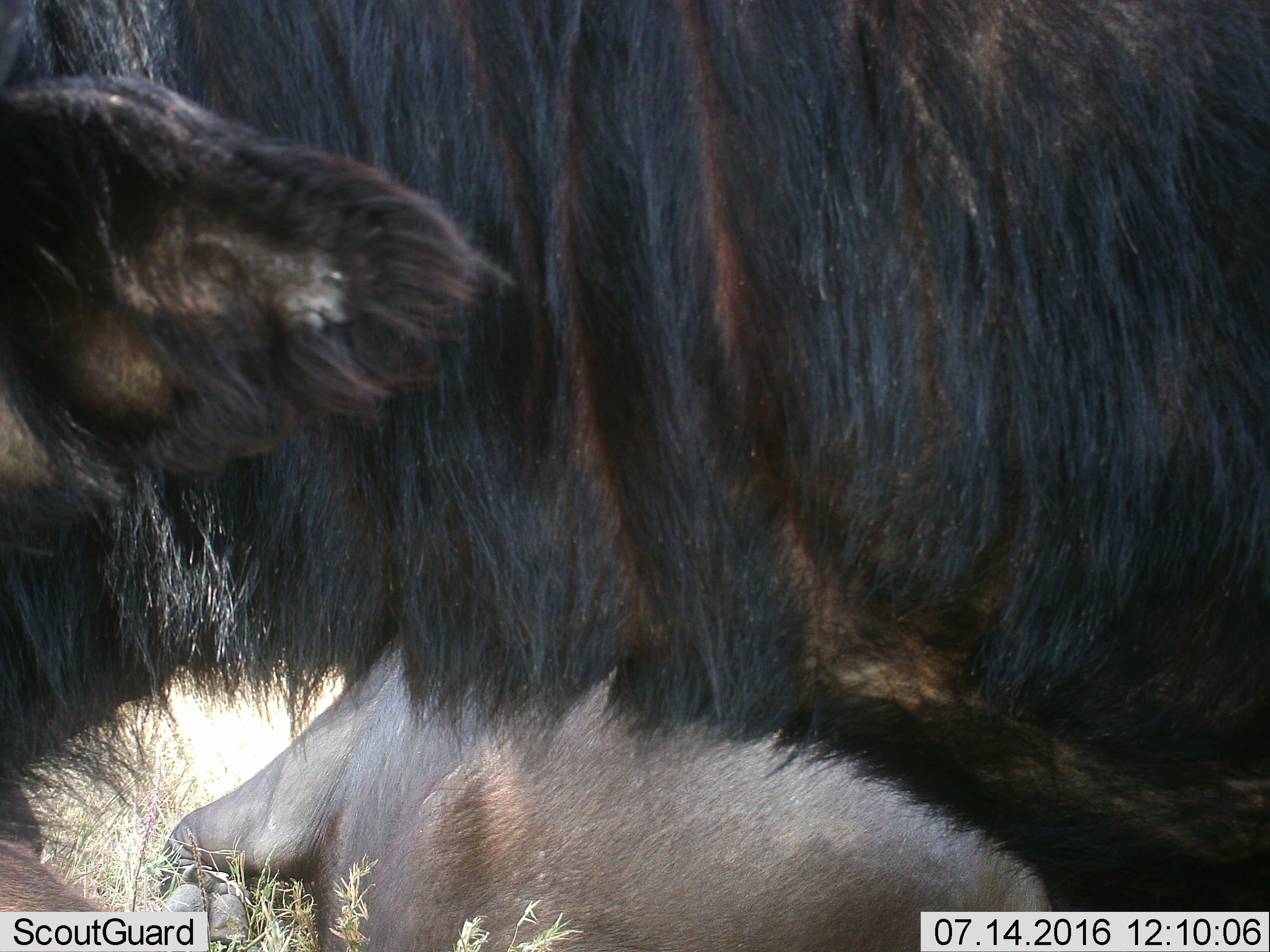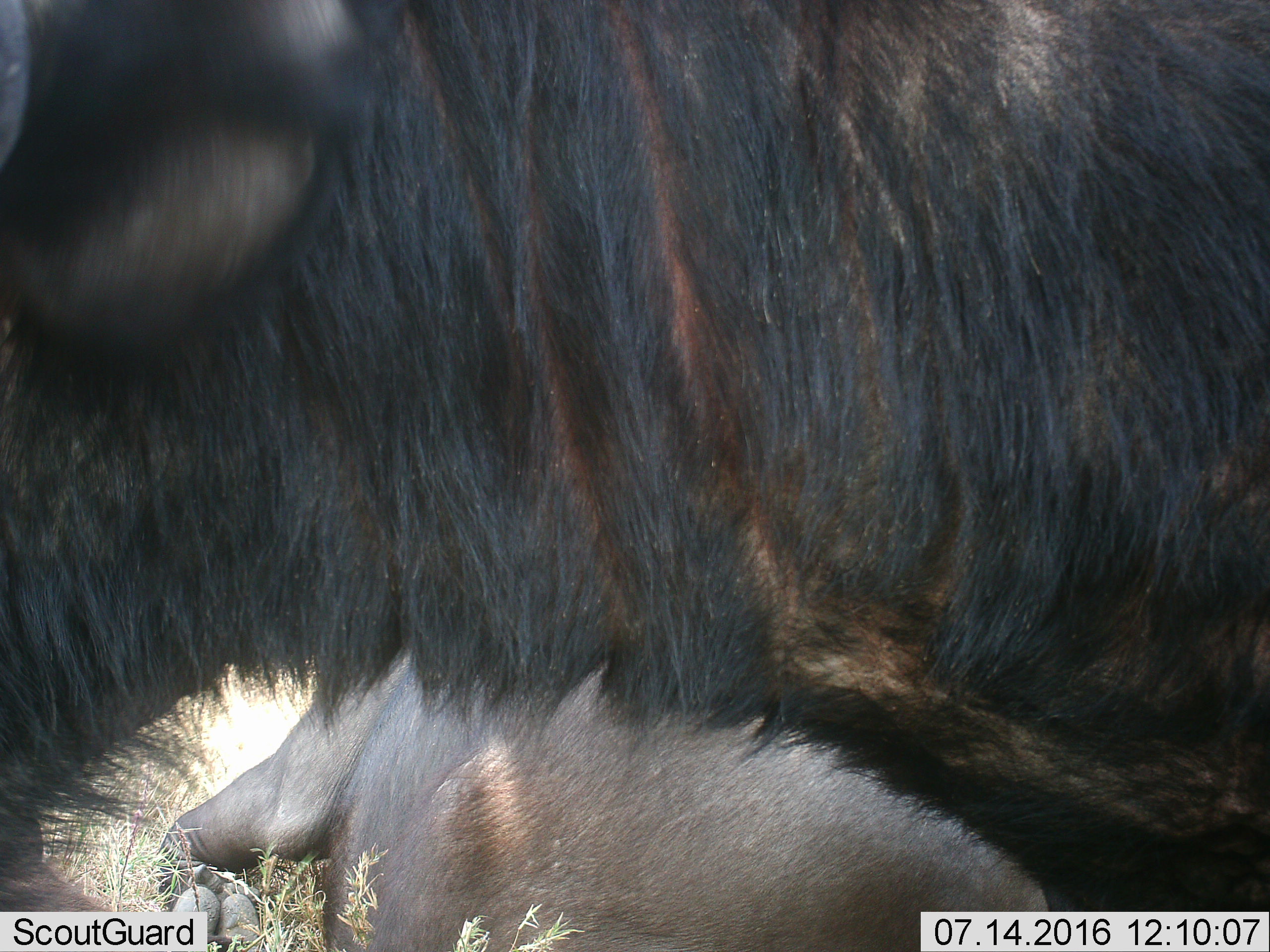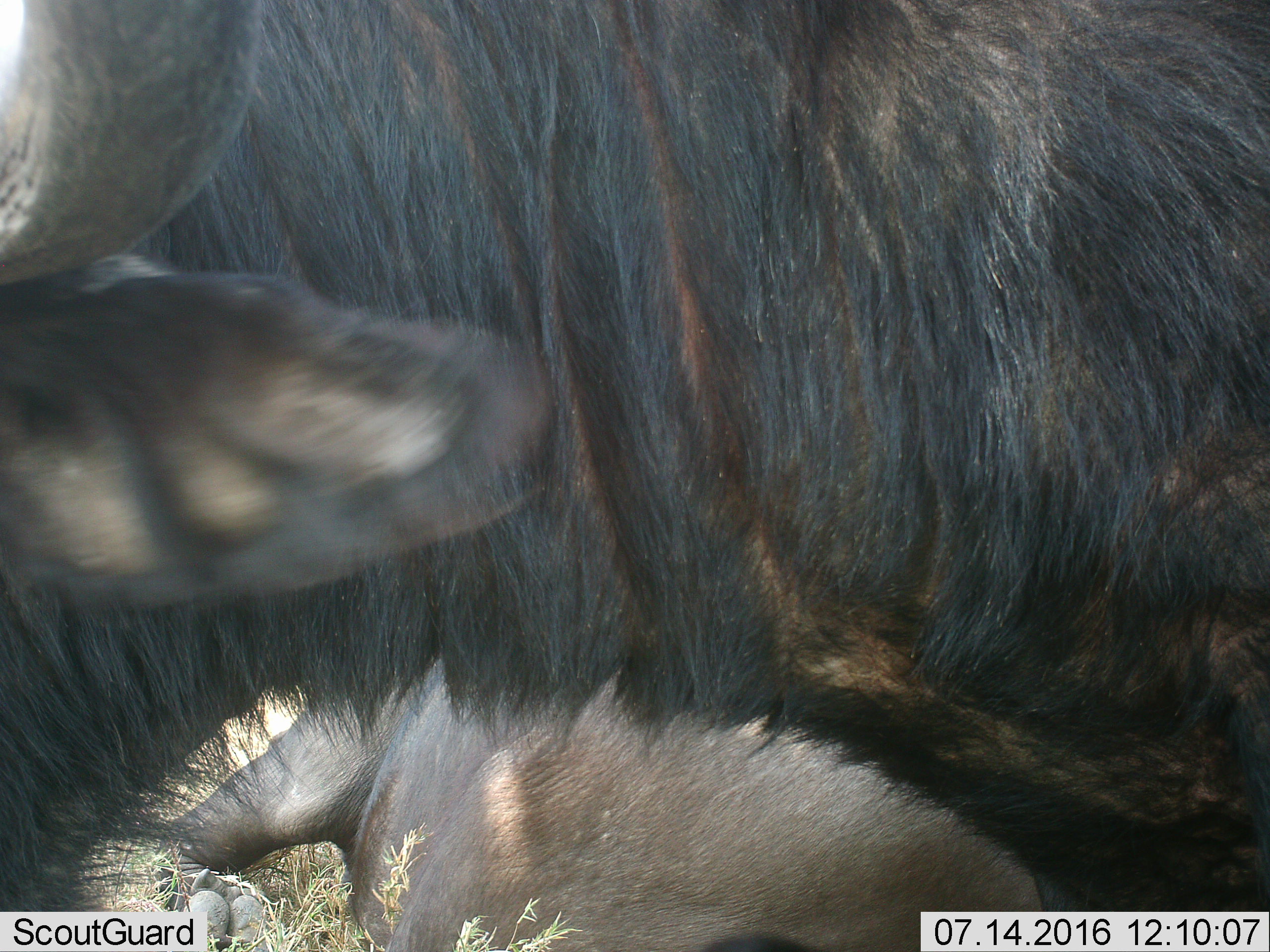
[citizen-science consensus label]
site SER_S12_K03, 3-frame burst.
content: unidentified animal